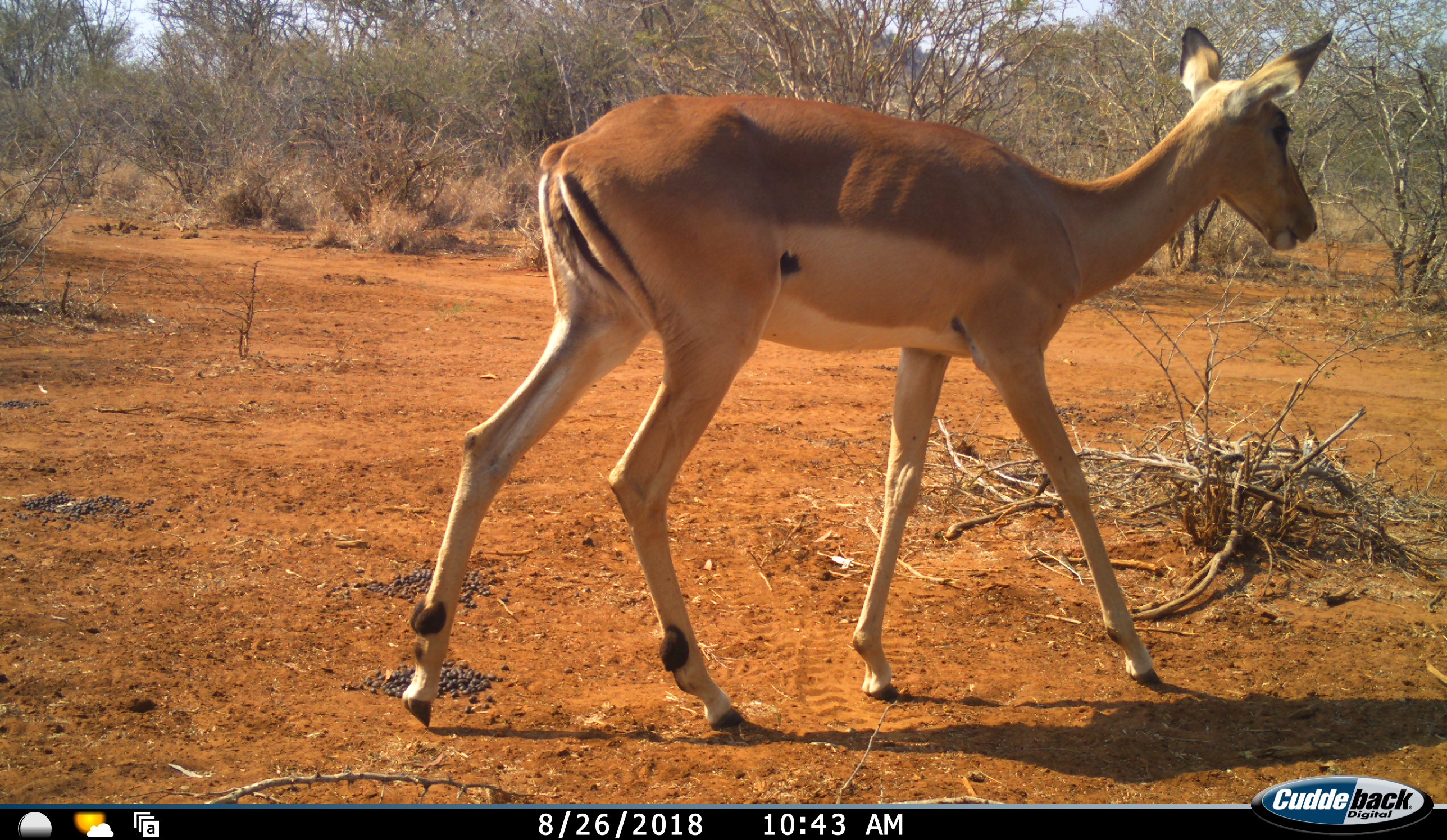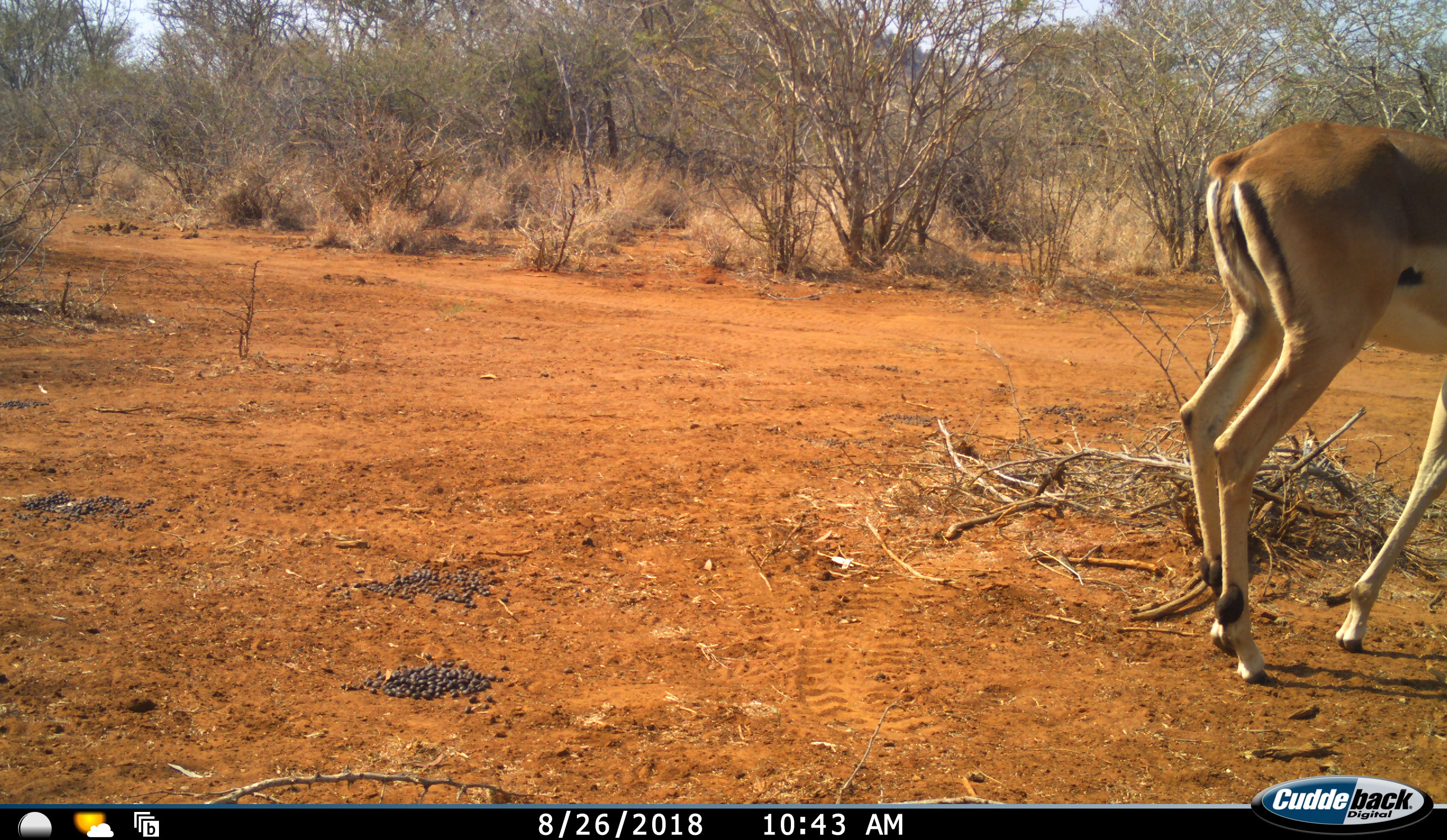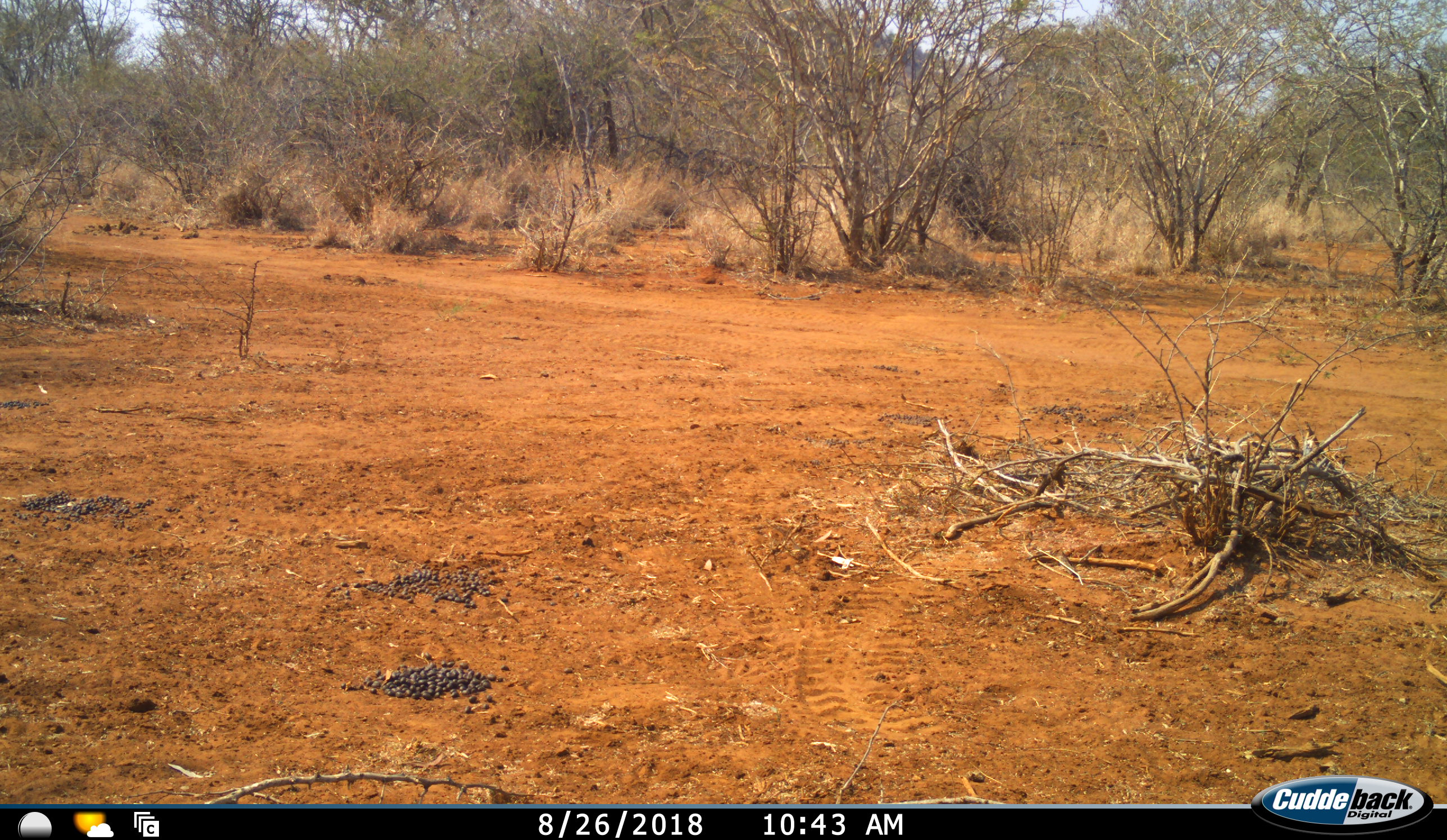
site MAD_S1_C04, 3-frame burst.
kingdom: Animalia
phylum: Chordata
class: Mammalia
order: Artiodactyla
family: Bovidae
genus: Aepyceros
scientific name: Aepyceros melampus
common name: impala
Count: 1.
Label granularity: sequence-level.